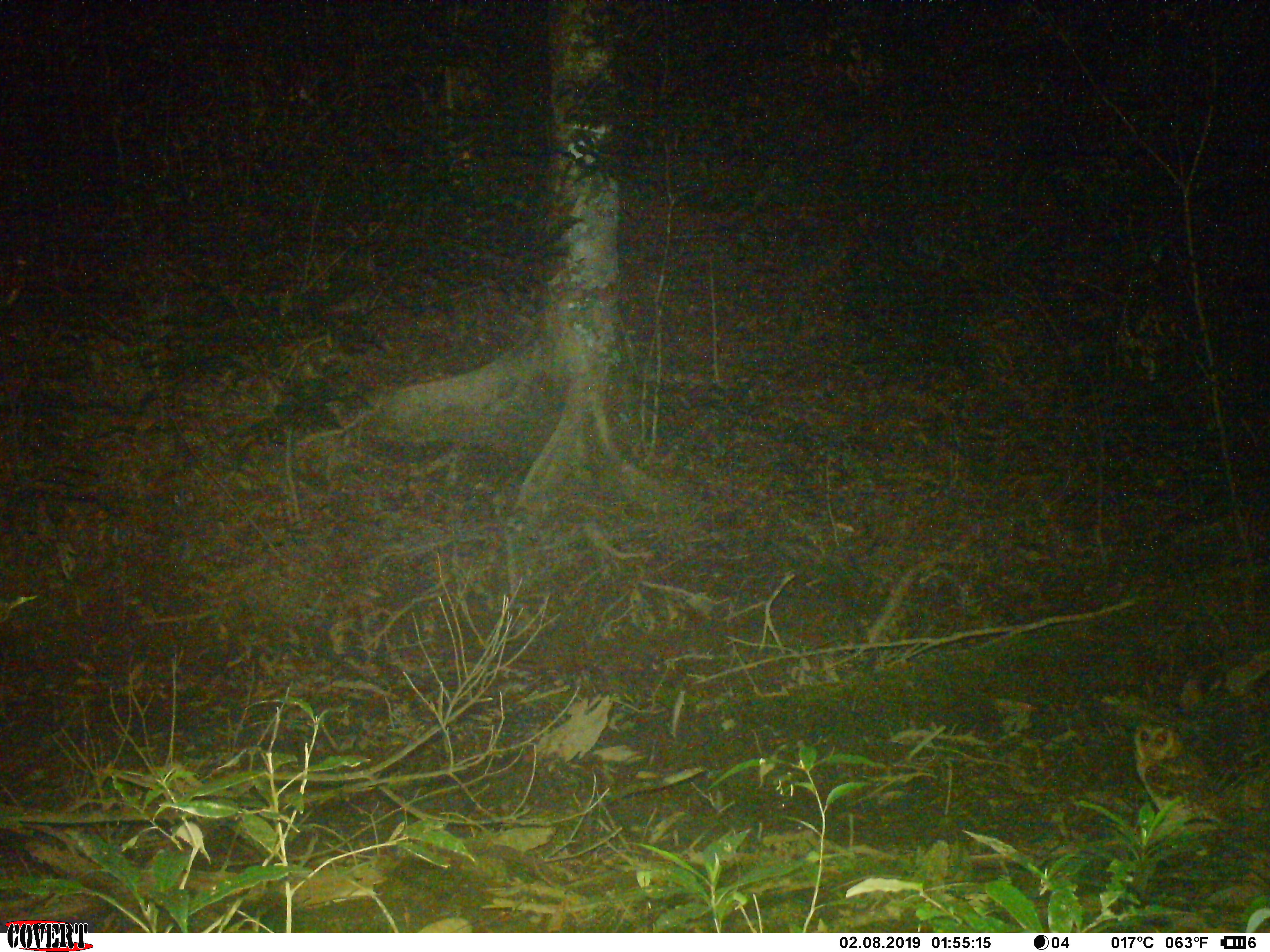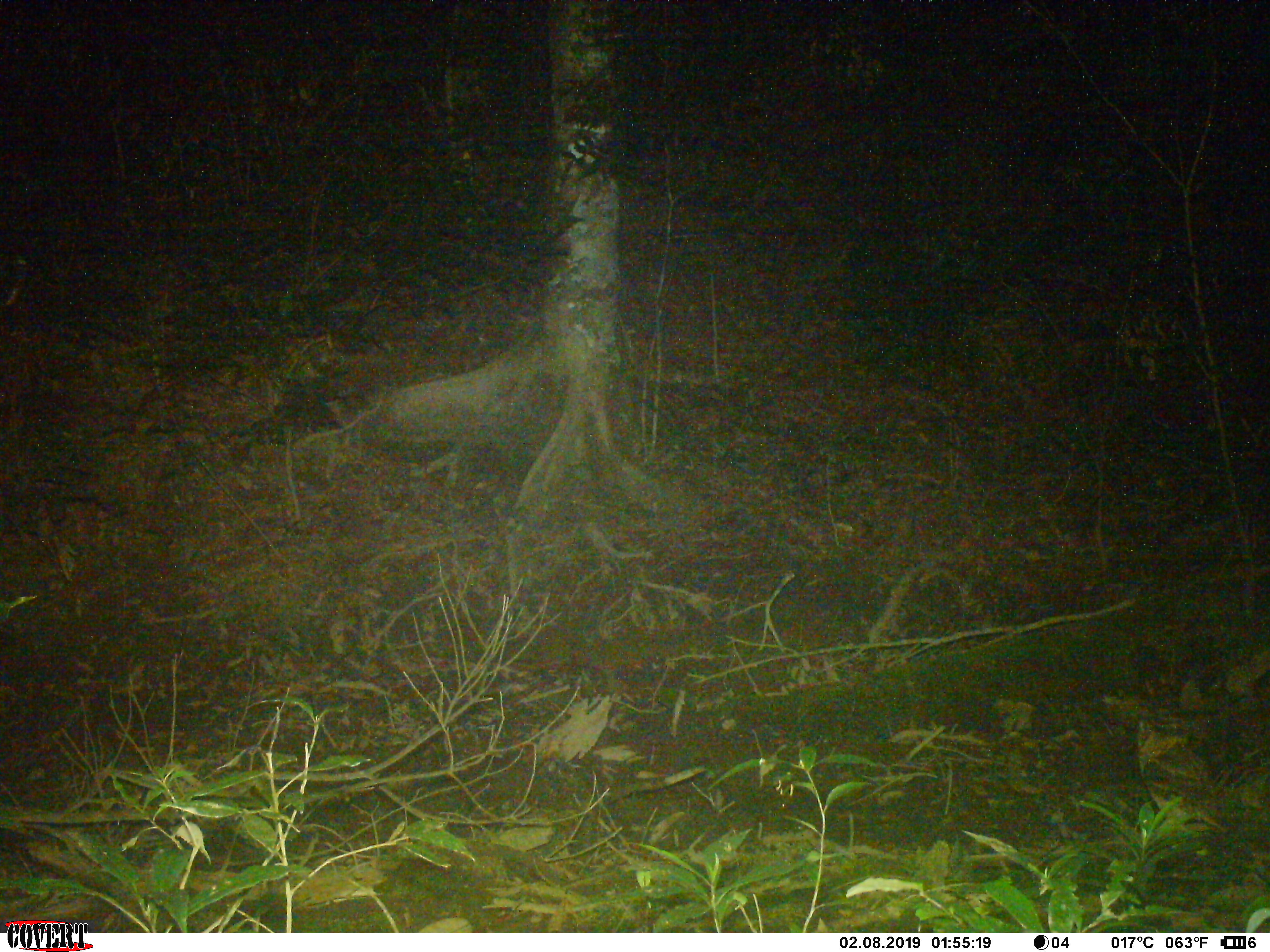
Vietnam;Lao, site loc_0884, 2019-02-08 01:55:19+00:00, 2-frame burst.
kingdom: Animalia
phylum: Chordata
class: Aves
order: Strigiformes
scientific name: Strigiformes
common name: owl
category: unidentified owl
Unidentified owl (owl) (Strigiformes). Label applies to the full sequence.